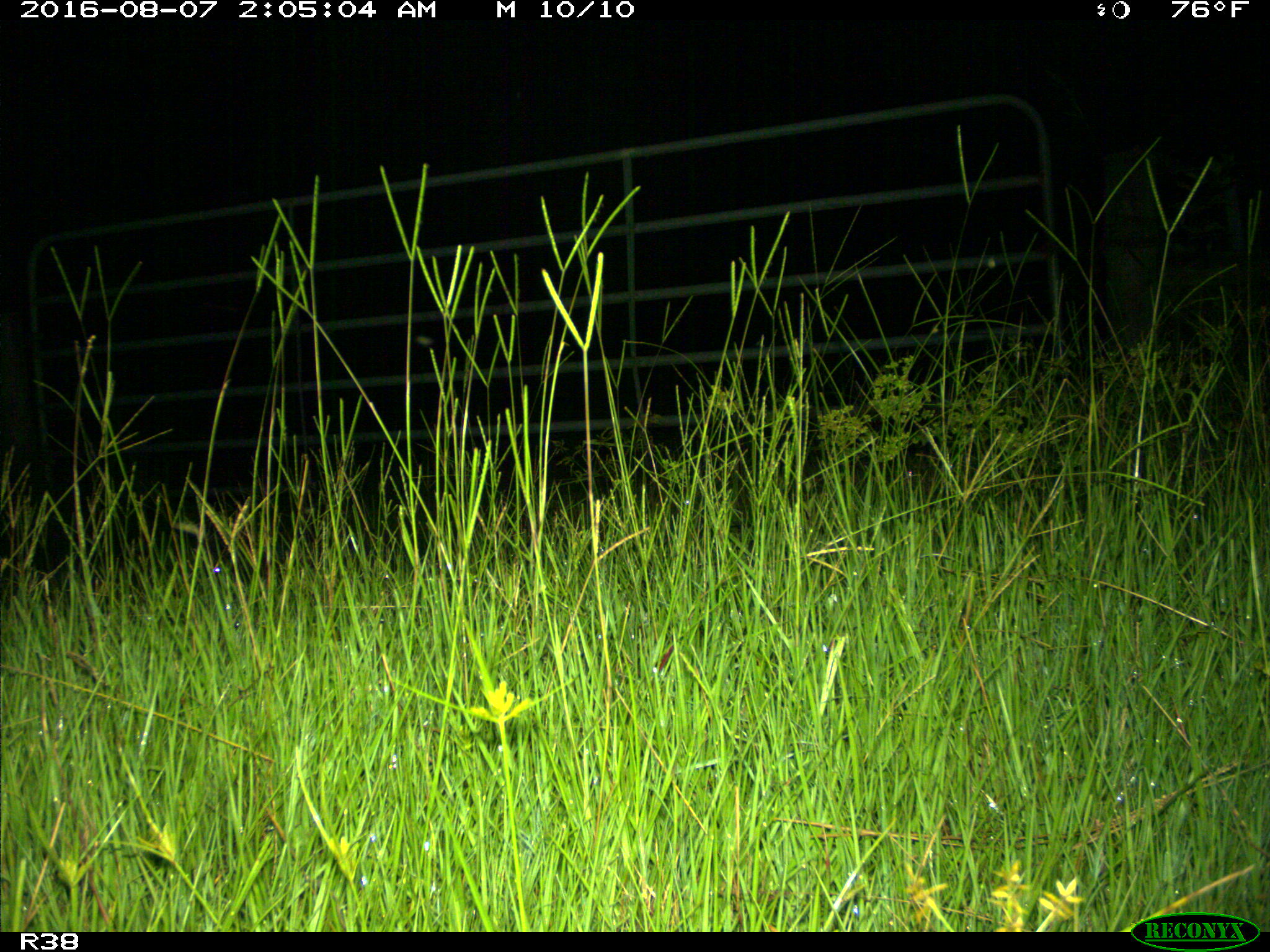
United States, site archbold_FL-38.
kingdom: Animalia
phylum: Chordata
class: Mammalia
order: Artiodactyla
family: Suidae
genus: Sus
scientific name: Sus scrofa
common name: wild boar